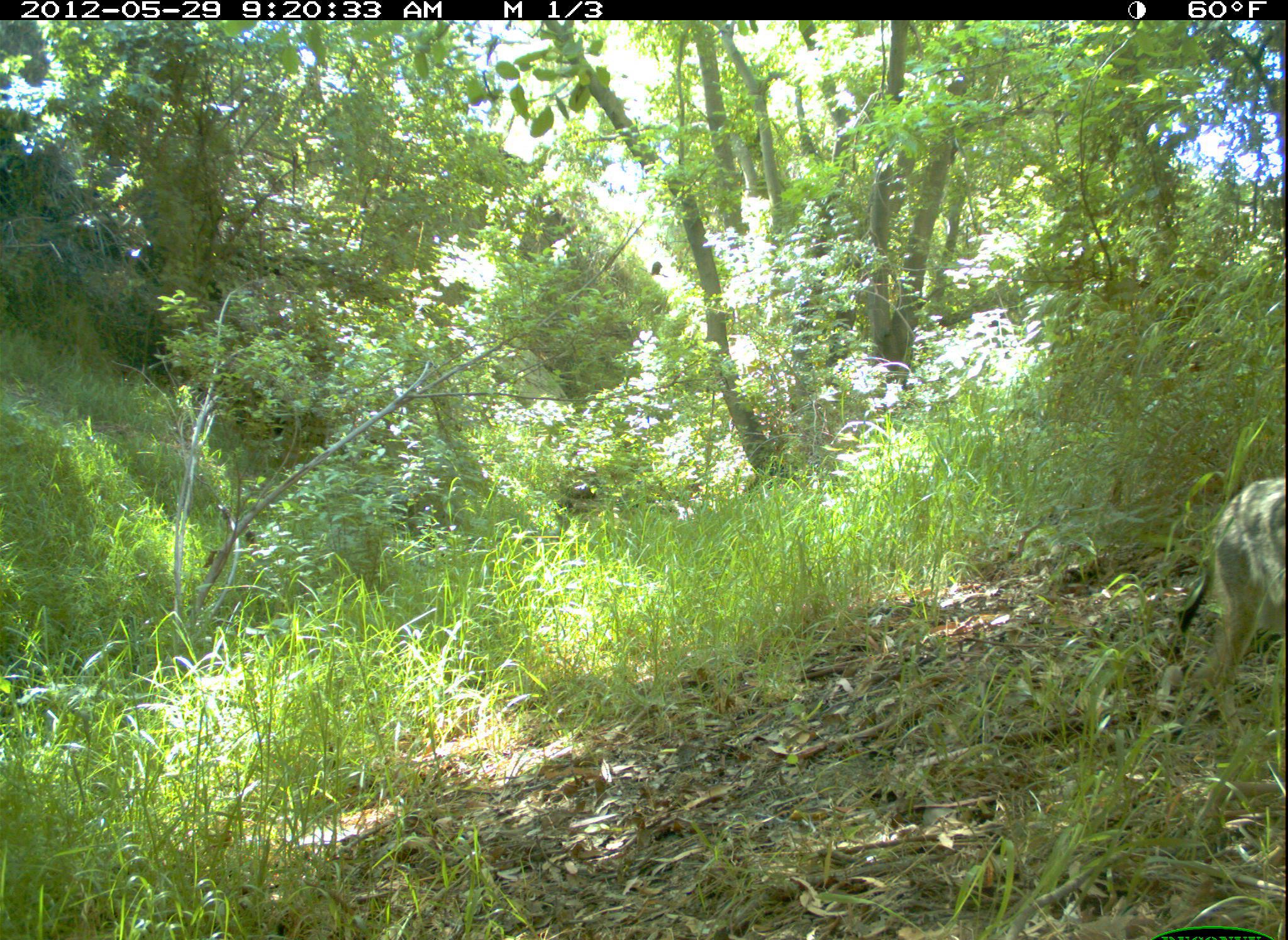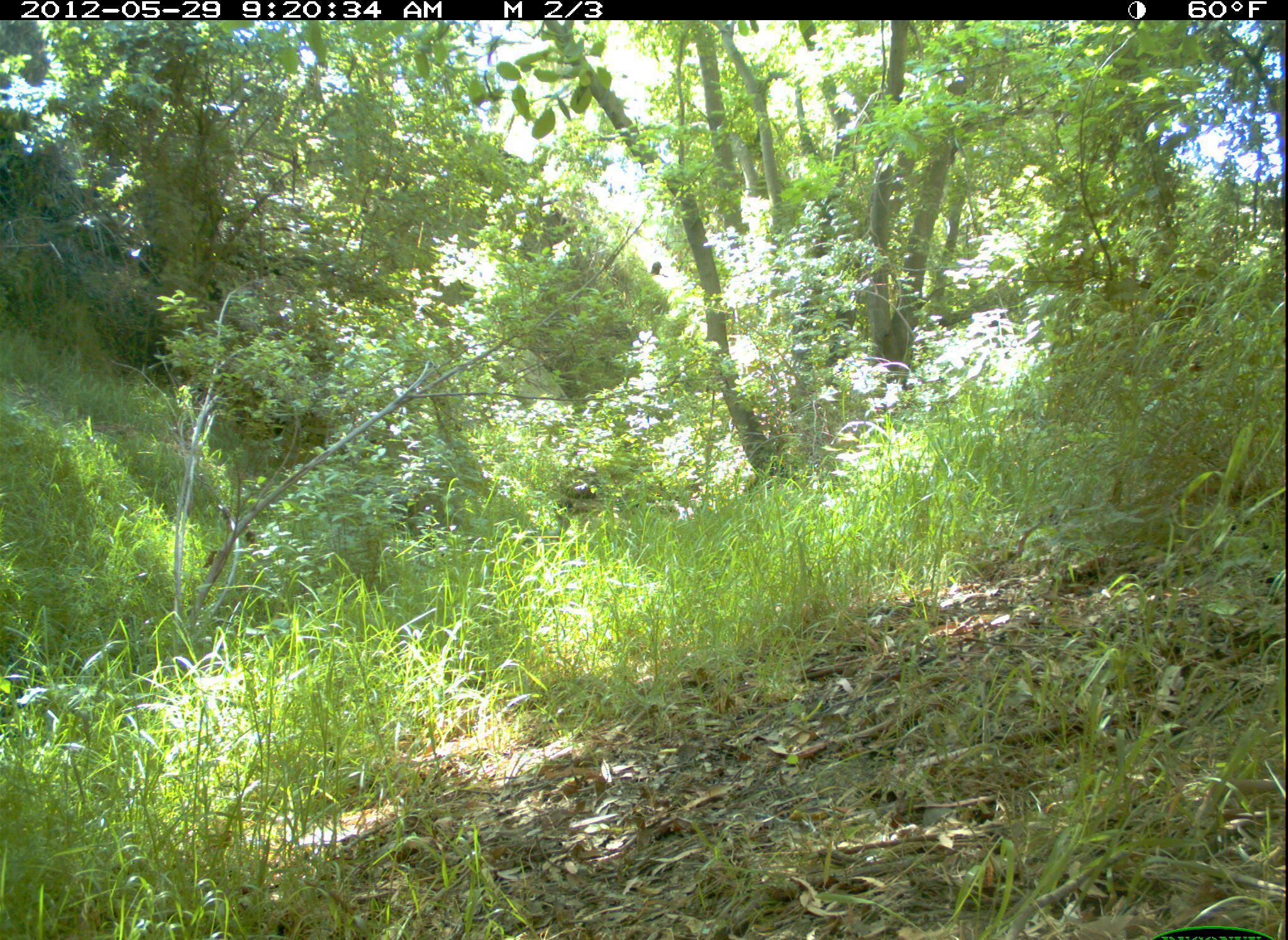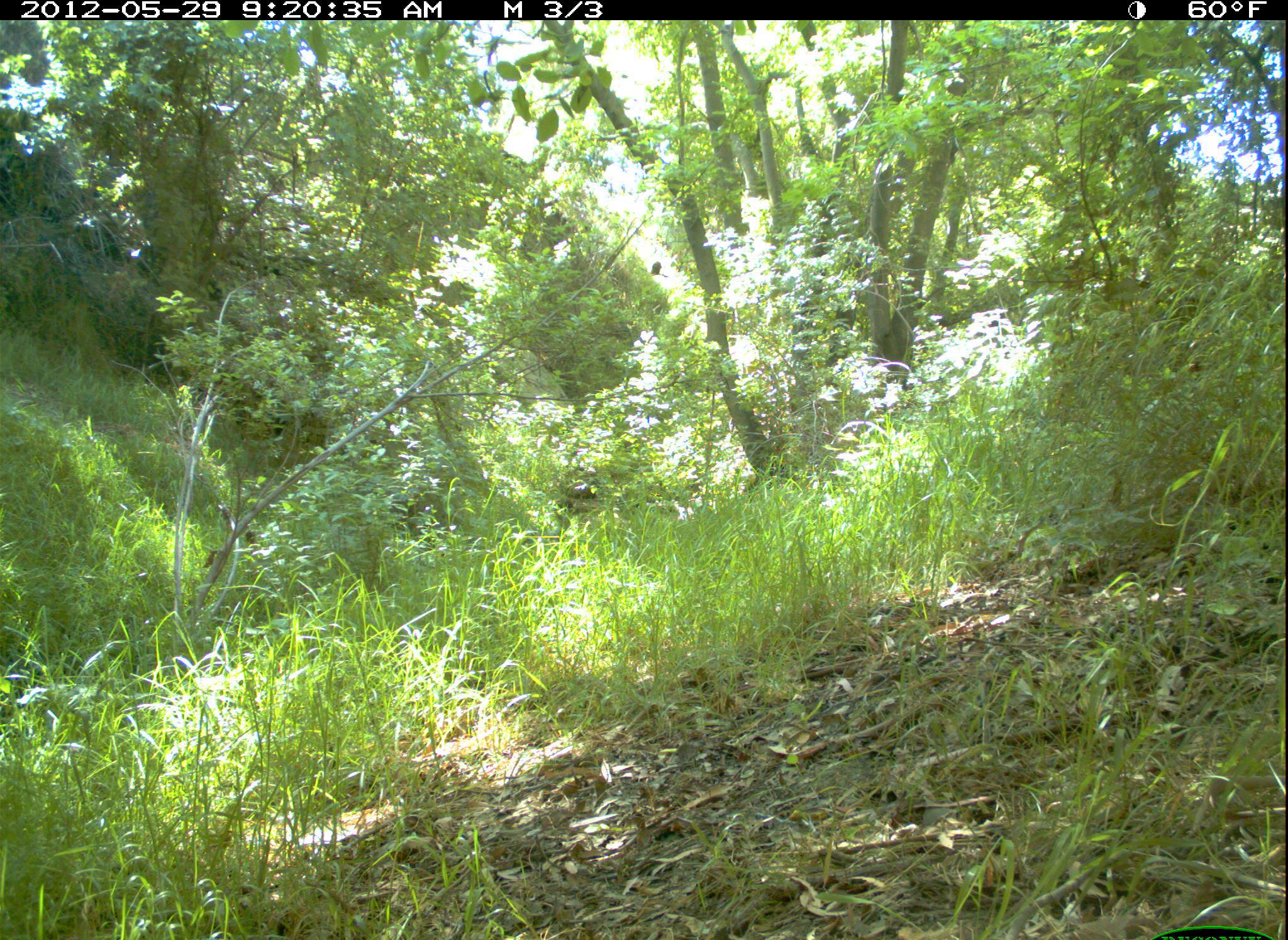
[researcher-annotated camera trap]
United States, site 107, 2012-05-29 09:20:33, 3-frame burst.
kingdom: Animalia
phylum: Chordata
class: Mammalia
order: Carnivora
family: Canidae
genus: Canis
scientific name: Canis latrans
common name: coyote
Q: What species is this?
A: Coyote (Canis latrans).